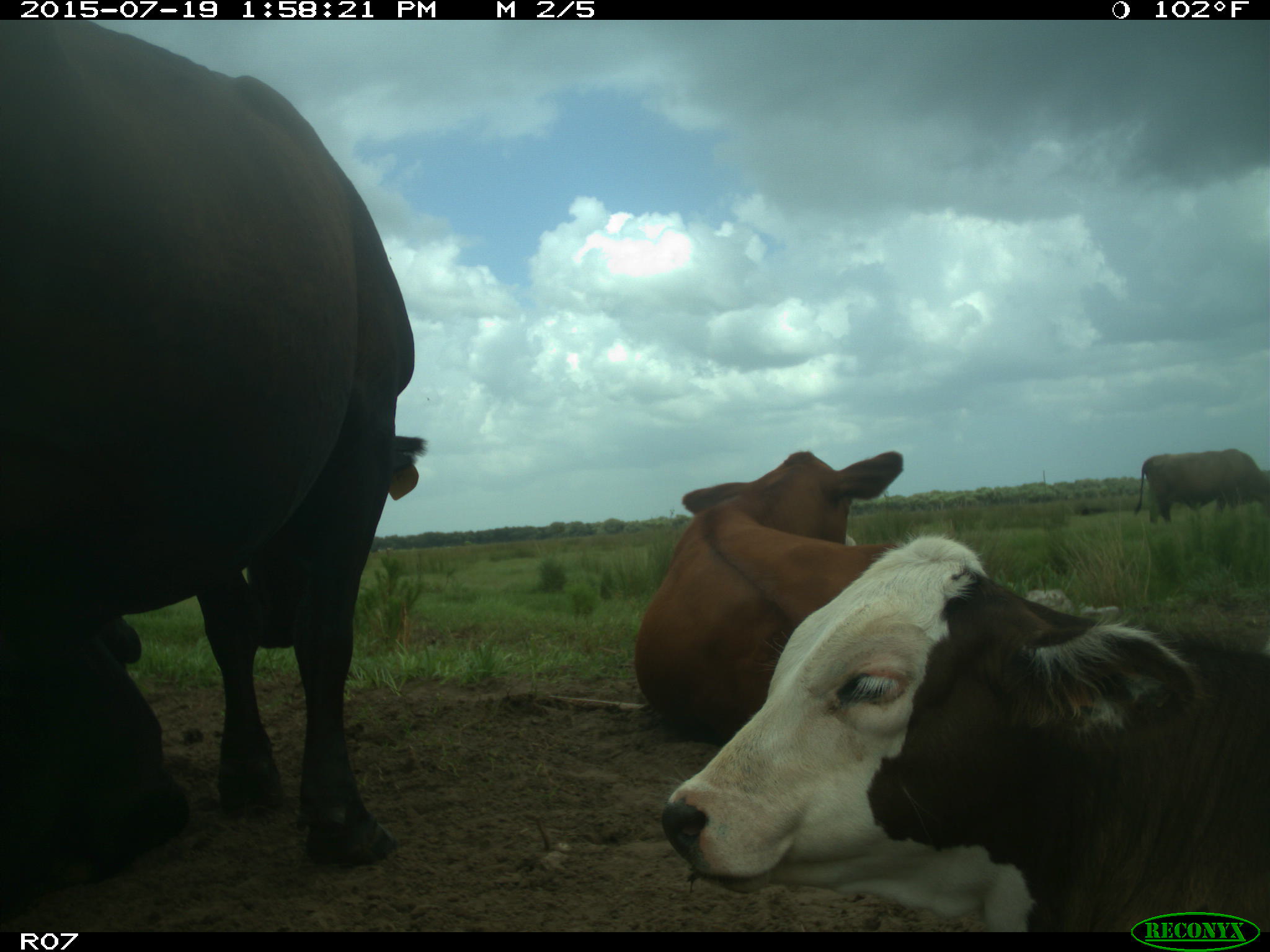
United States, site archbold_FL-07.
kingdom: Animalia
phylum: Chordata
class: Mammalia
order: Artiodactyla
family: Bovidae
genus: Bos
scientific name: Bos taurus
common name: domestic cow